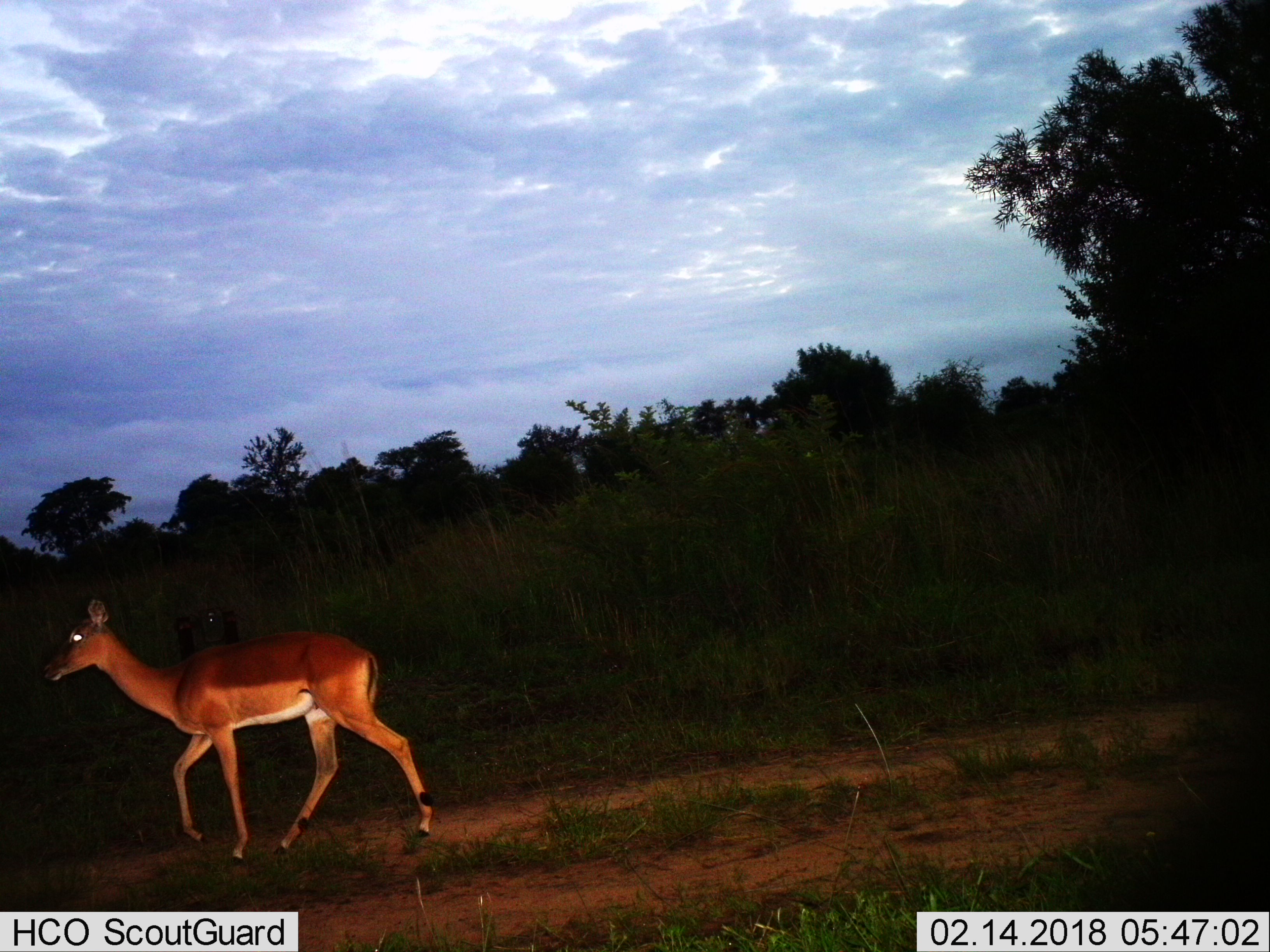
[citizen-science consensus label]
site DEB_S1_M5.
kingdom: Animalia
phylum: Chordata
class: Mammalia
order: Artiodactyla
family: Bovidae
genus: Aepyceros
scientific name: Aepyceros melampus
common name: impala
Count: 1.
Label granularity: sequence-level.